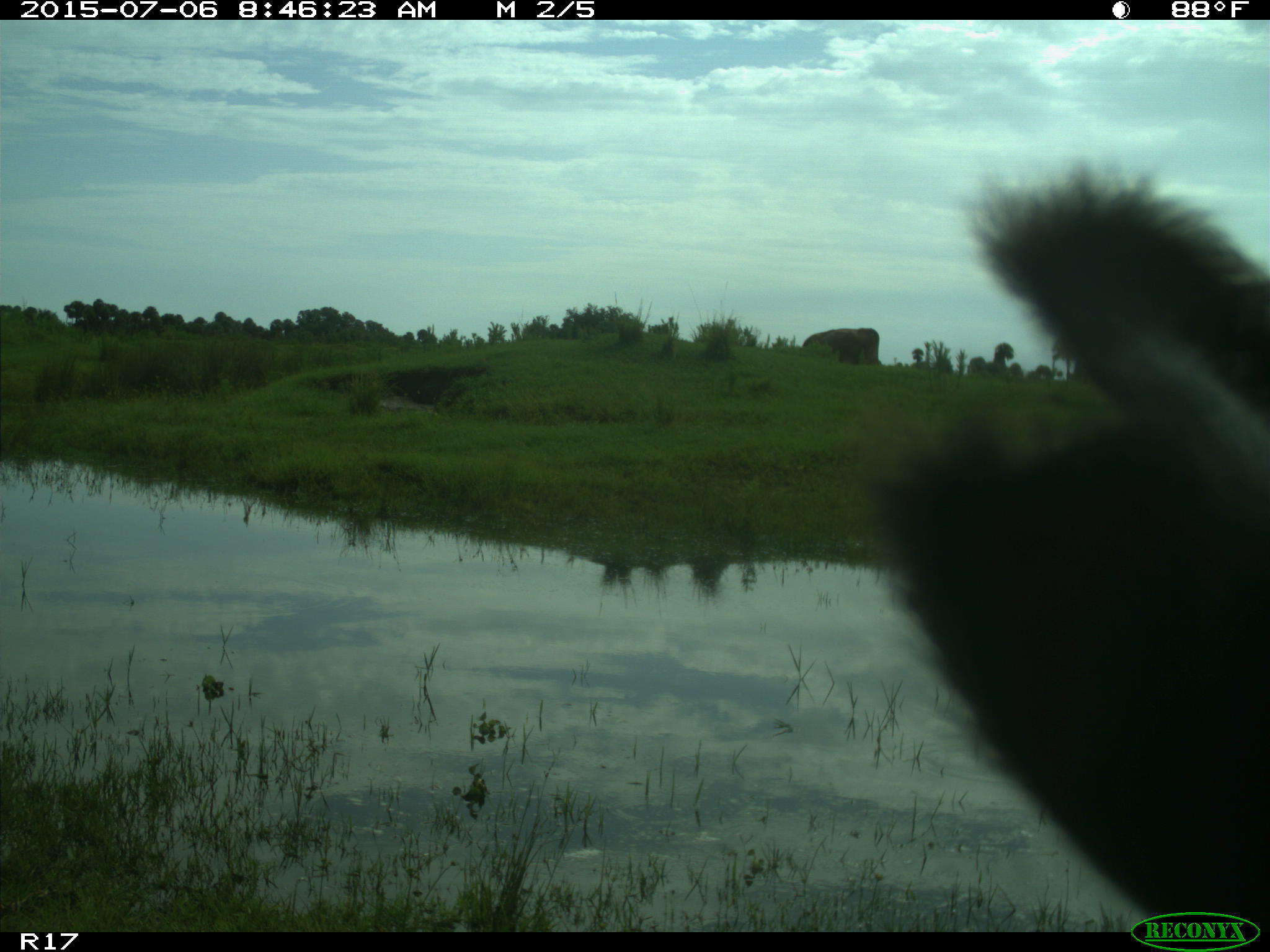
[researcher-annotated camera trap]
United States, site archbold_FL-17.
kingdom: Animalia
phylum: Chordata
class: Mammalia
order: Artiodactyla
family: Bovidae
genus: Bos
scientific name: Bos taurus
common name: domestic cow